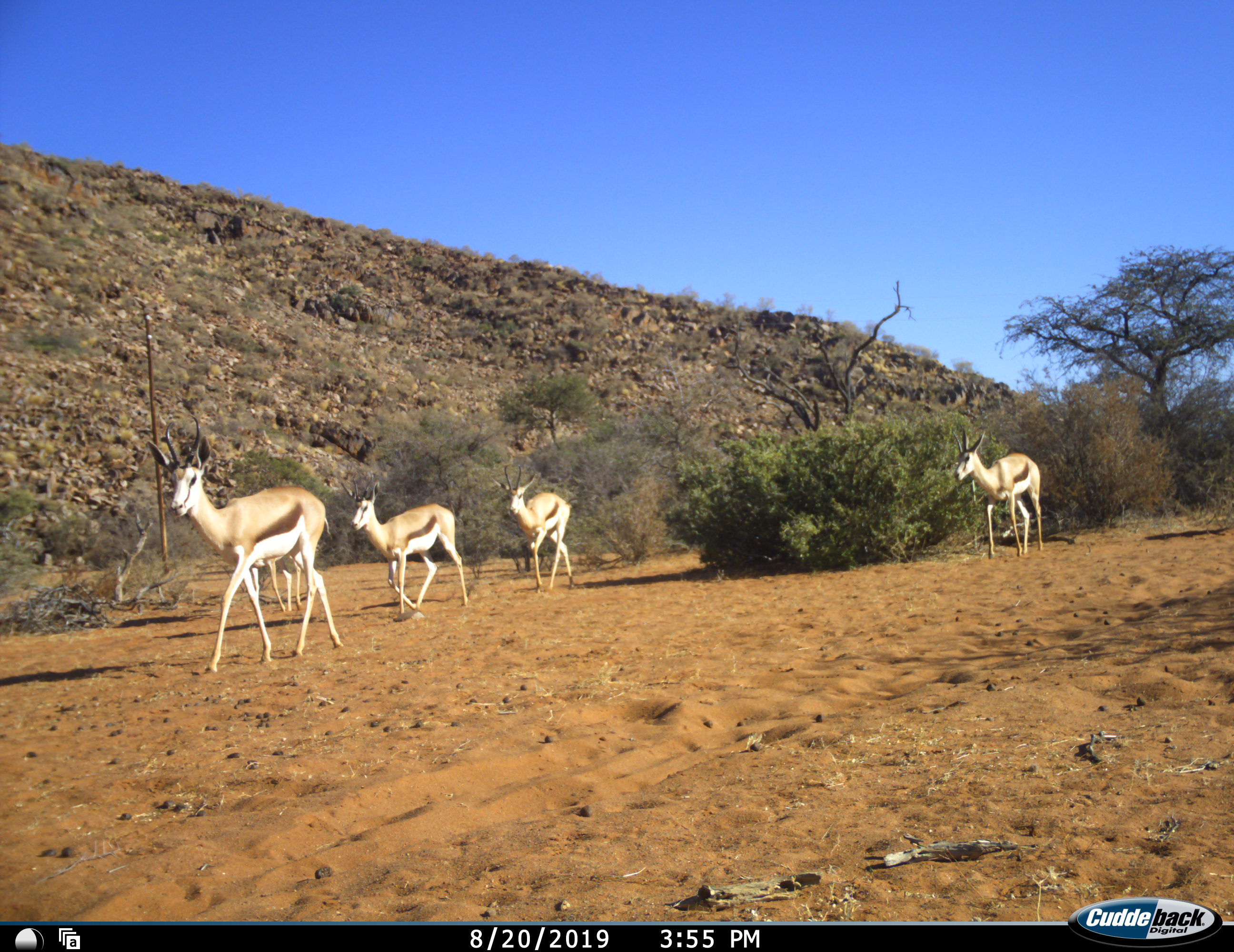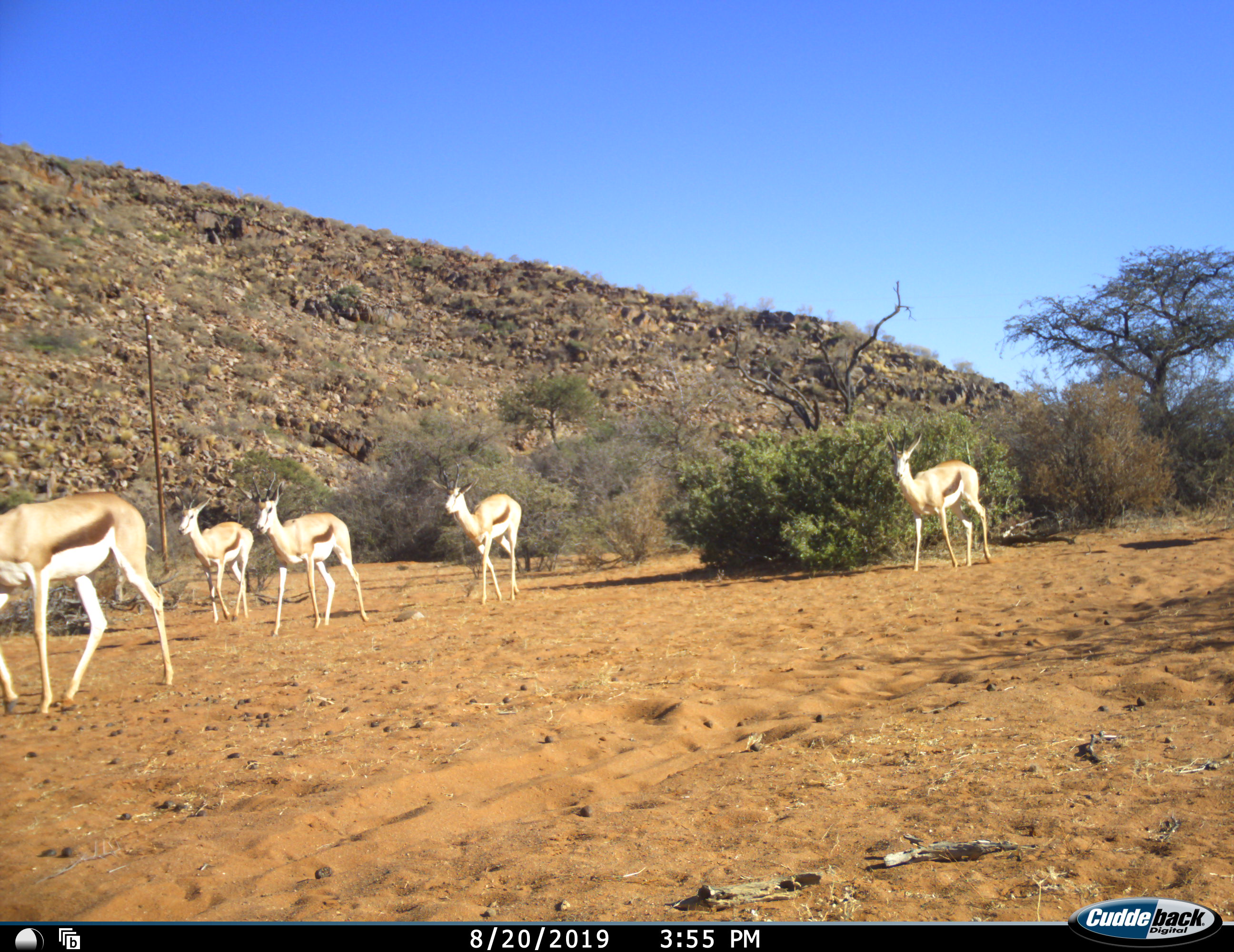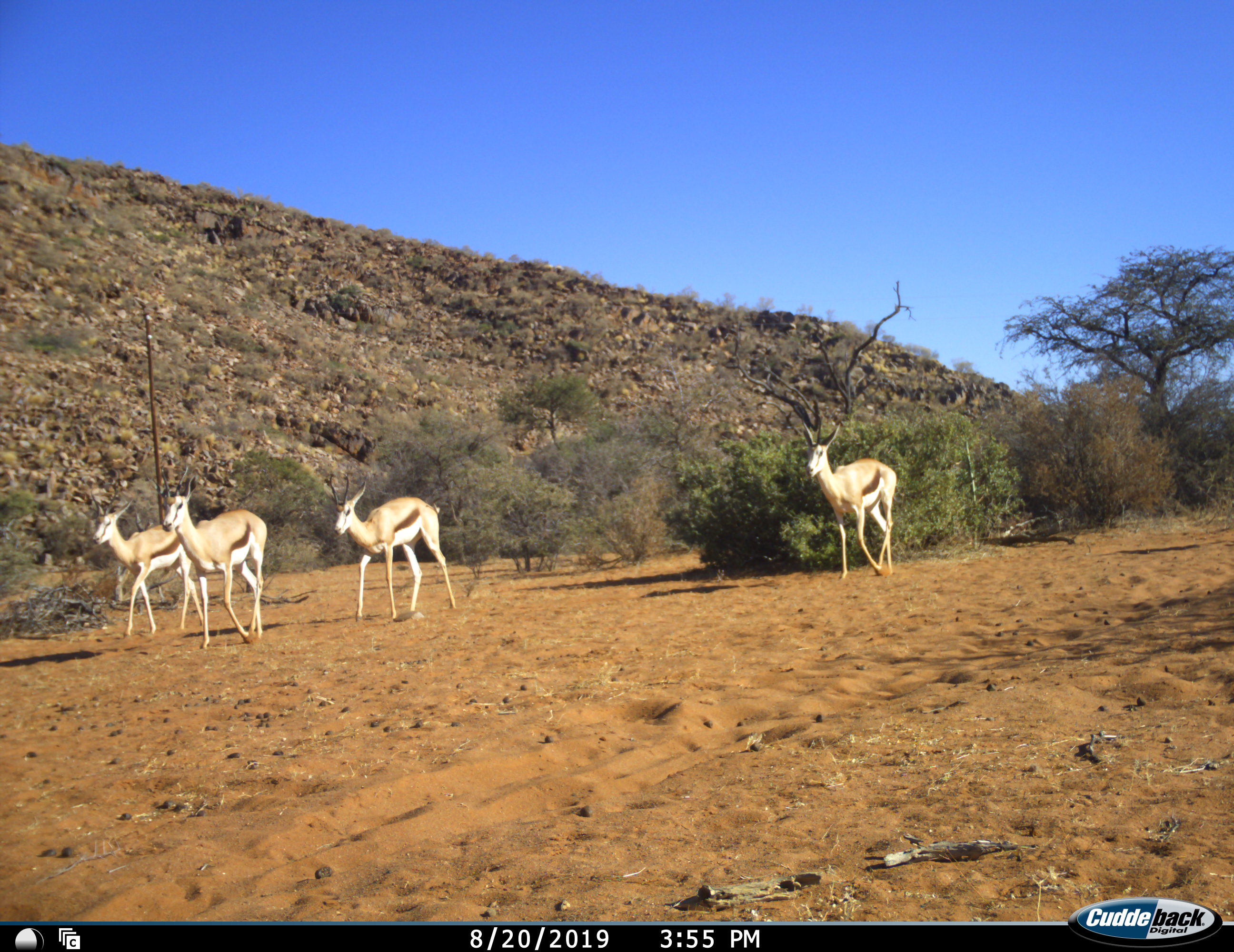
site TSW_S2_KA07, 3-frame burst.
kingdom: Animalia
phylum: Chordata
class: Mammalia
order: Artiodactyla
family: Bovidae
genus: Antidorcas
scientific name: Antidorcas marsupialis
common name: springbok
Springbok (Antidorcas marsupialis), count 5. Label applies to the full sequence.